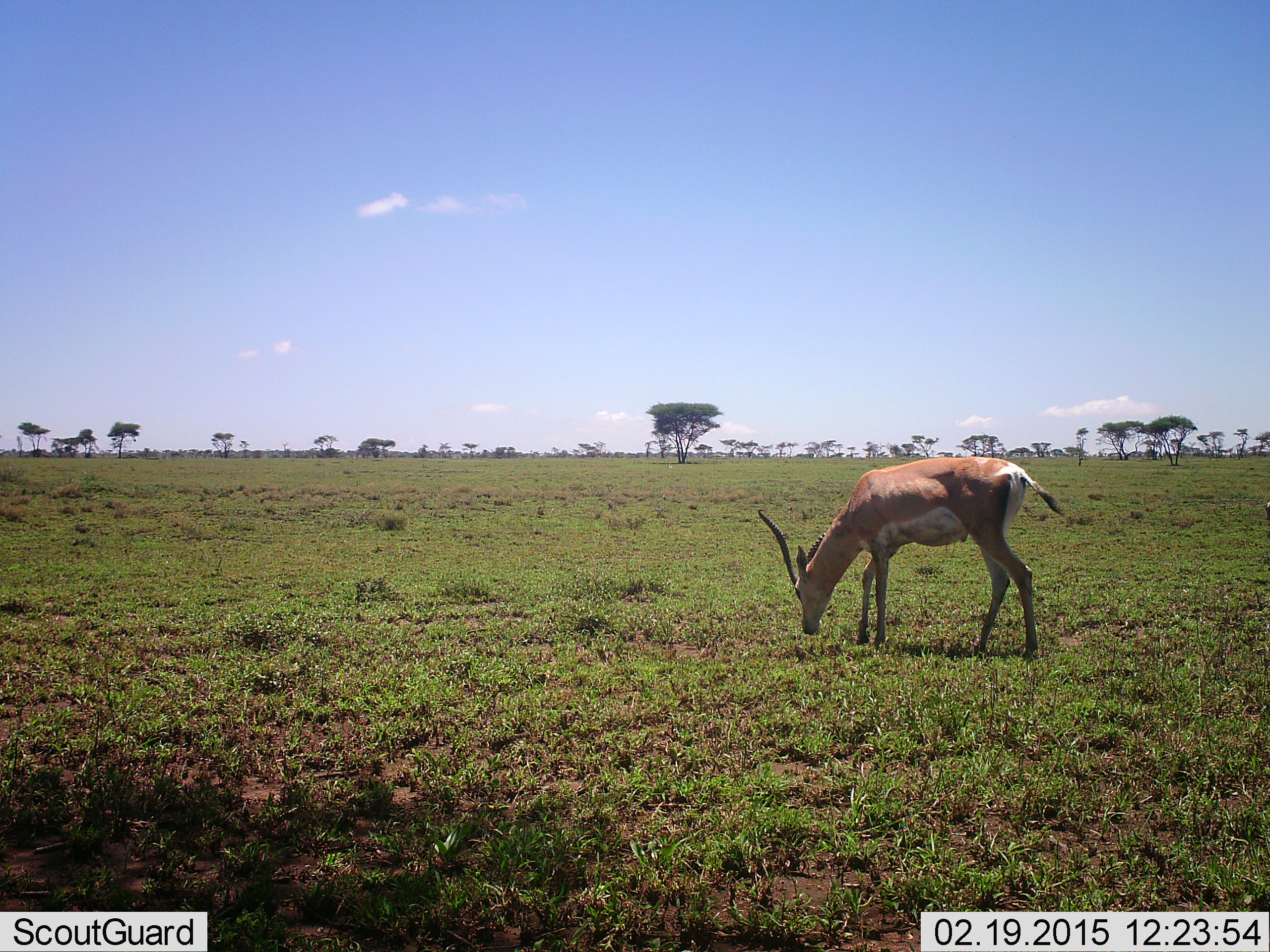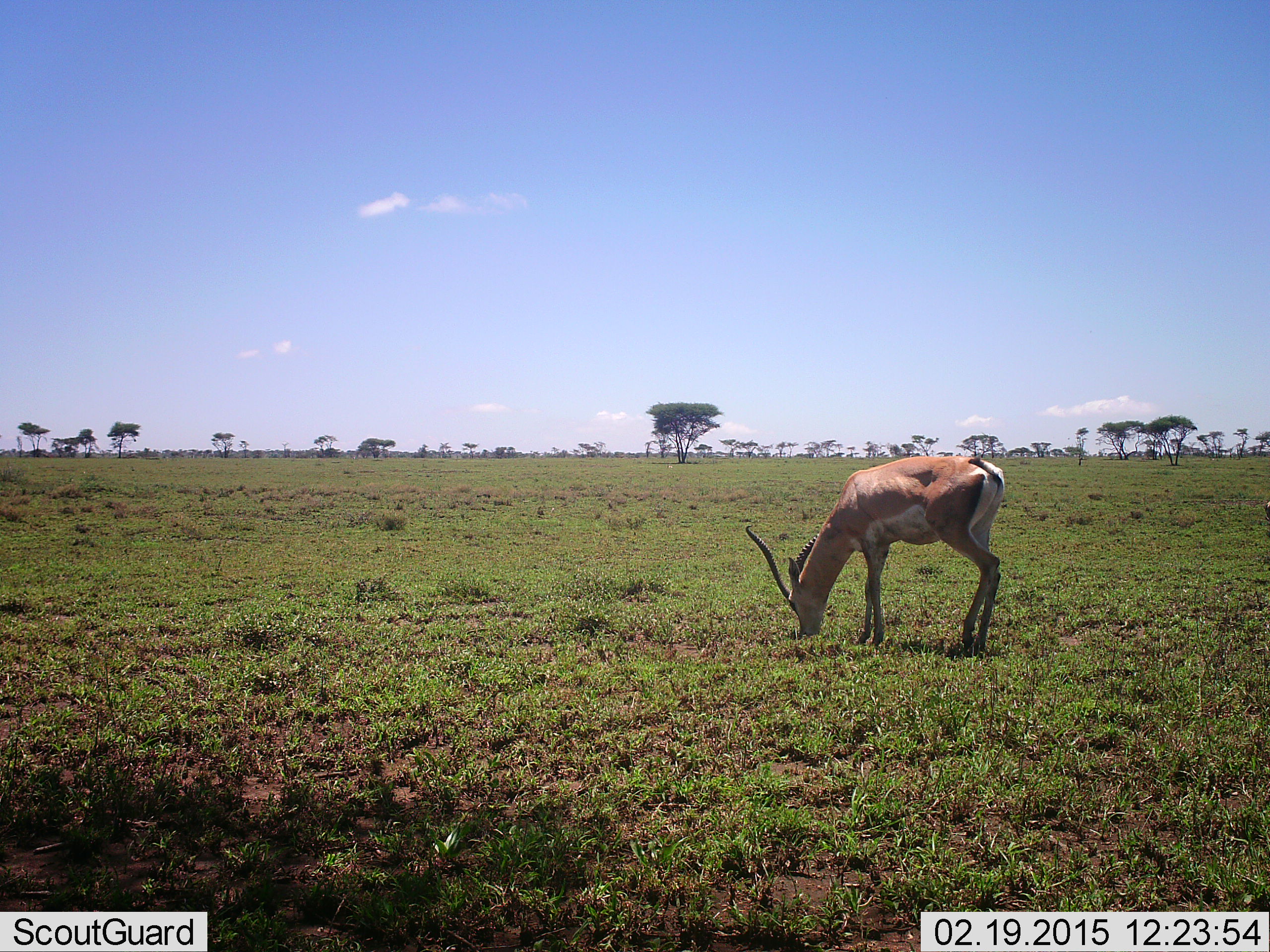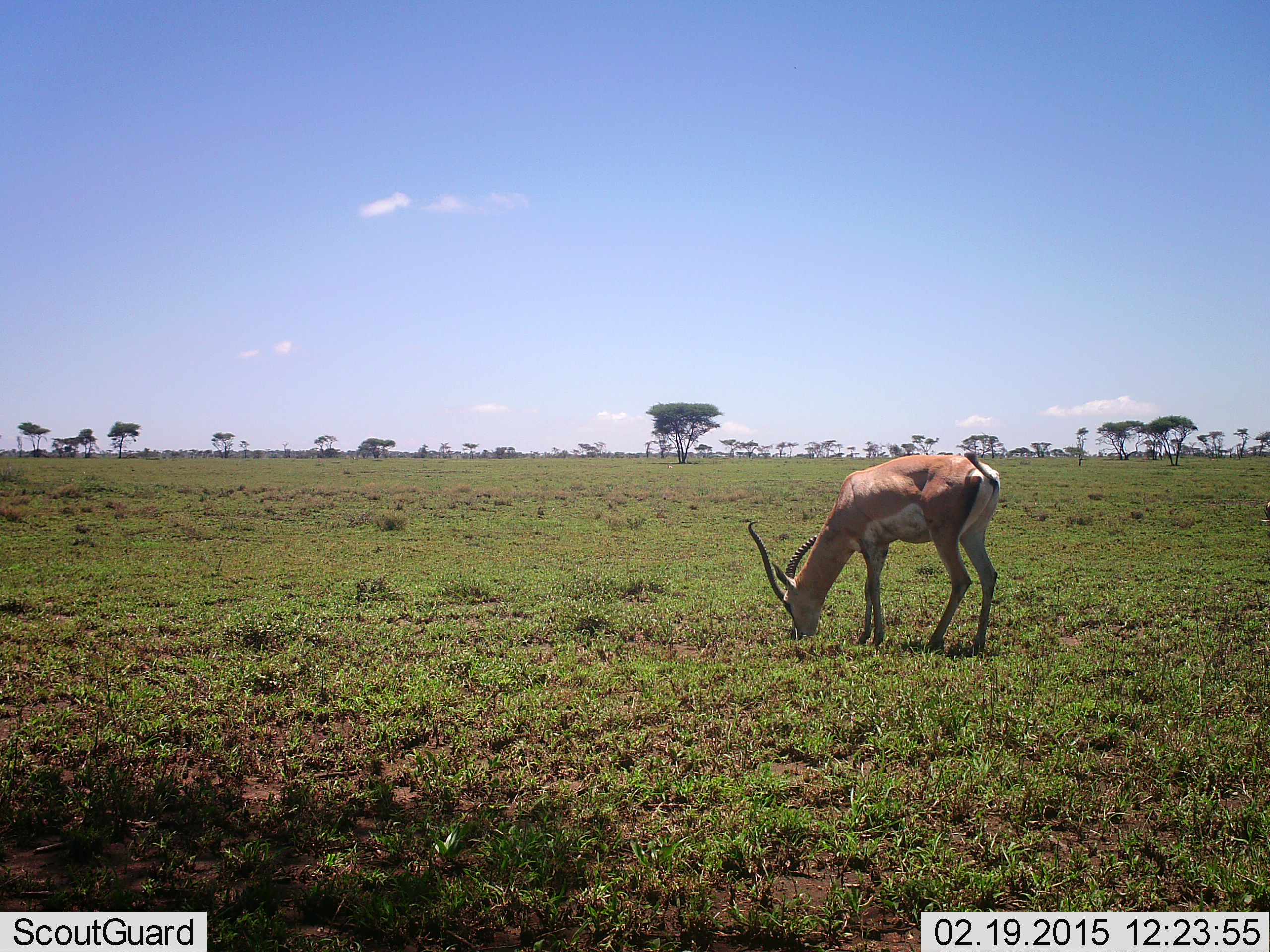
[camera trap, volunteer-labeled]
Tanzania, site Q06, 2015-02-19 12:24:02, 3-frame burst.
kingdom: Animalia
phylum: Chordata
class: Mammalia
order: Artiodactyla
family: Bovidae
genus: Nanger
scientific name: Nanger granti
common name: grant's gazelle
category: gazellegrants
Gazellegrants (grant's gazelle) (Nanger granti), count 1. Behavior (volunteer vote fractions): standing 20%, resting 0%, moving 0%, interacting 0%. Young present (vote fraction): 0%. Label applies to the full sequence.